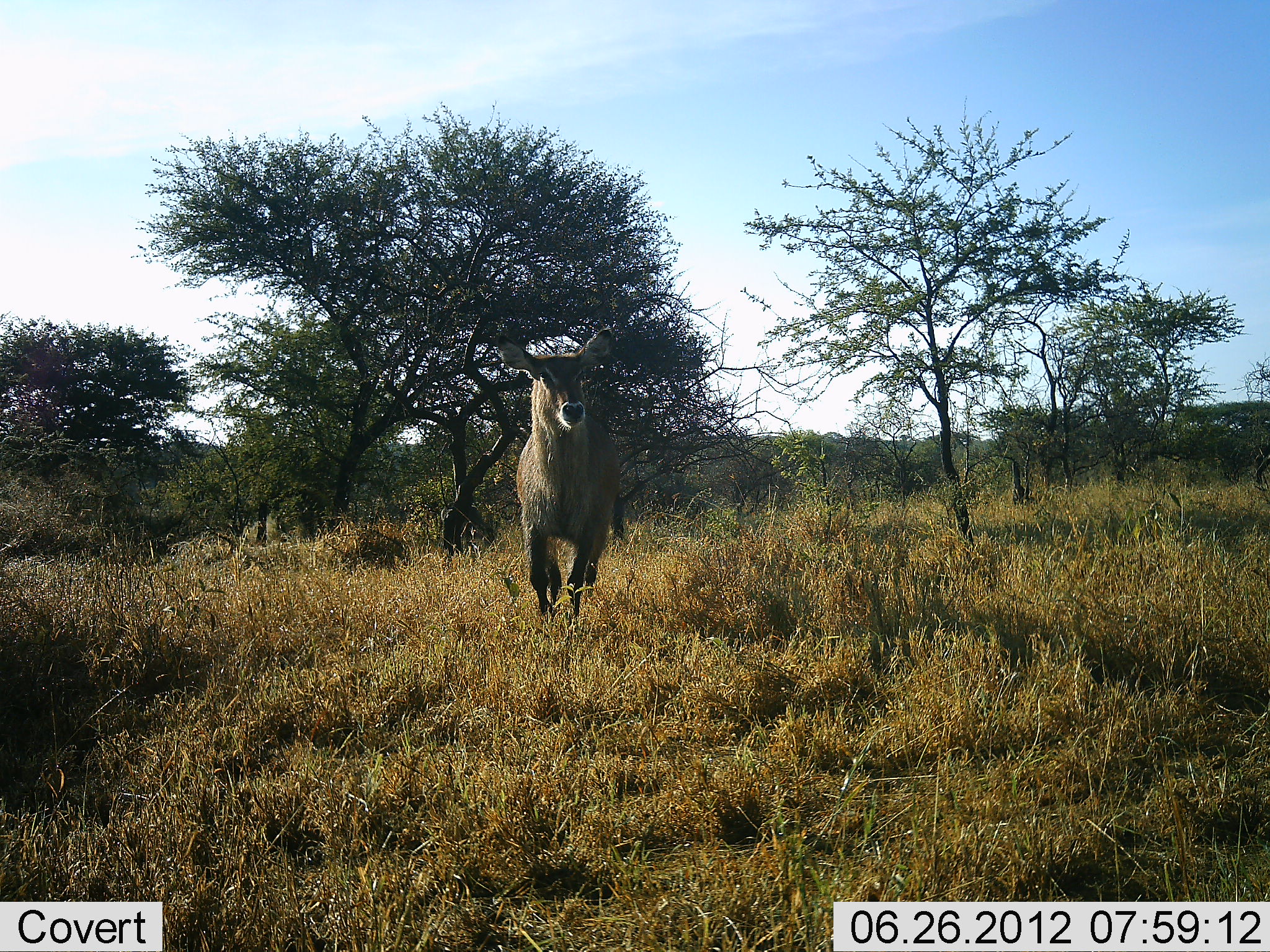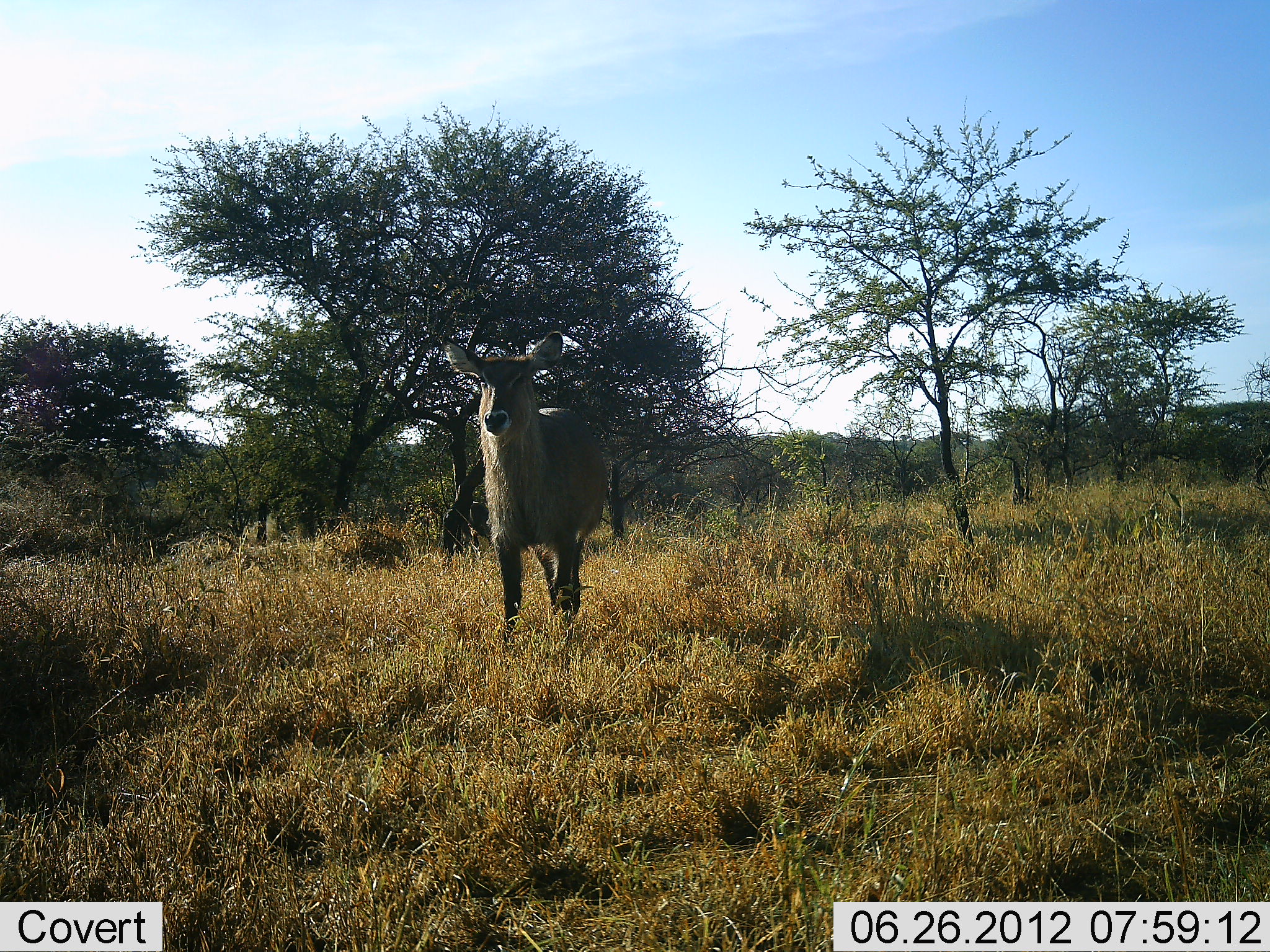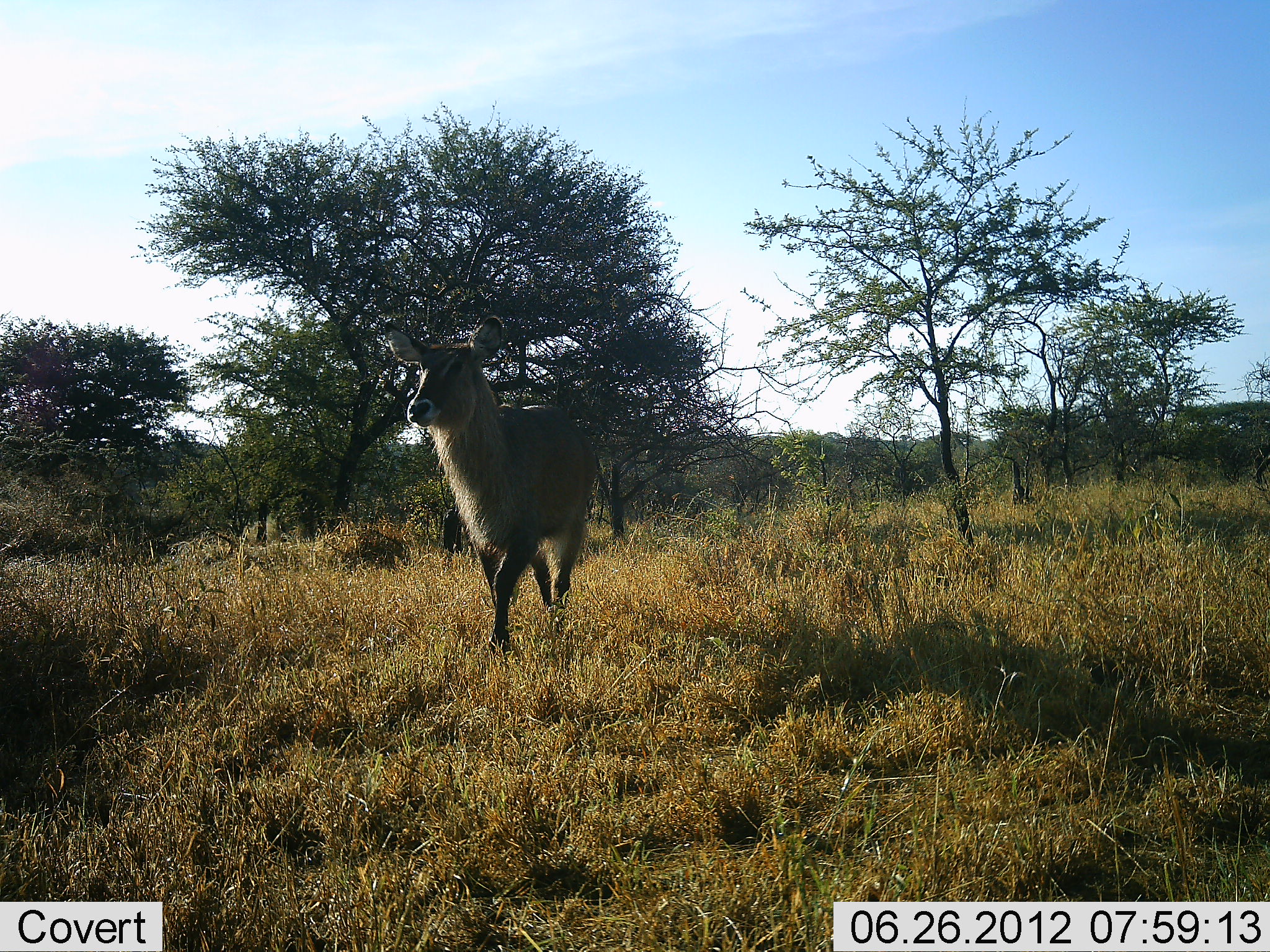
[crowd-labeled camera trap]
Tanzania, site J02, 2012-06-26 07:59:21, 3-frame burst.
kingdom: Animalia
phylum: Chordata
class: Mammalia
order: Artiodactyla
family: Bovidae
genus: Kobus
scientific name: Kobus ellipsiprymnus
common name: waterbuck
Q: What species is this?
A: Waterbuck (Kobus ellipsiprymnus).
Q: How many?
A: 1.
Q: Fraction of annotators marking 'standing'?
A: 18%.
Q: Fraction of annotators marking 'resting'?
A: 0%.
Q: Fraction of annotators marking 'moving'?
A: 82%.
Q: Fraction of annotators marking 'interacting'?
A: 0%.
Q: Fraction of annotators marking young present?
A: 0%.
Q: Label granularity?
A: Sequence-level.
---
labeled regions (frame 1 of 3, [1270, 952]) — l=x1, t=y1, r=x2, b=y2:
animal: l=493, t=327, r=620, b=588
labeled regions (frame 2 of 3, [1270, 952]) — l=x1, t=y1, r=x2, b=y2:
animal: l=439, t=331, r=611, b=640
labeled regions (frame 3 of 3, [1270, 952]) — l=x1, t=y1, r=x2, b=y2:
animal: l=386, t=311, r=601, b=595